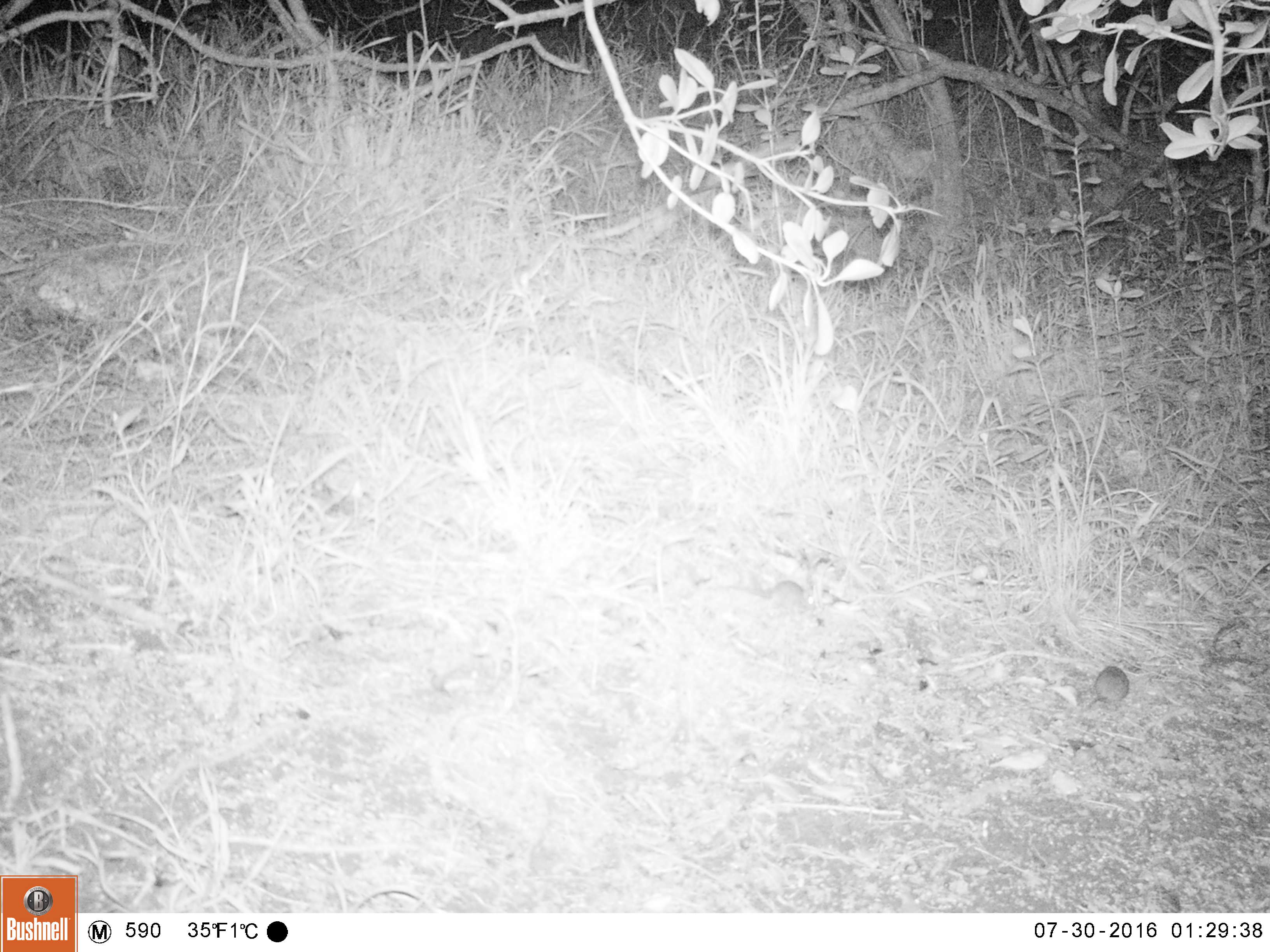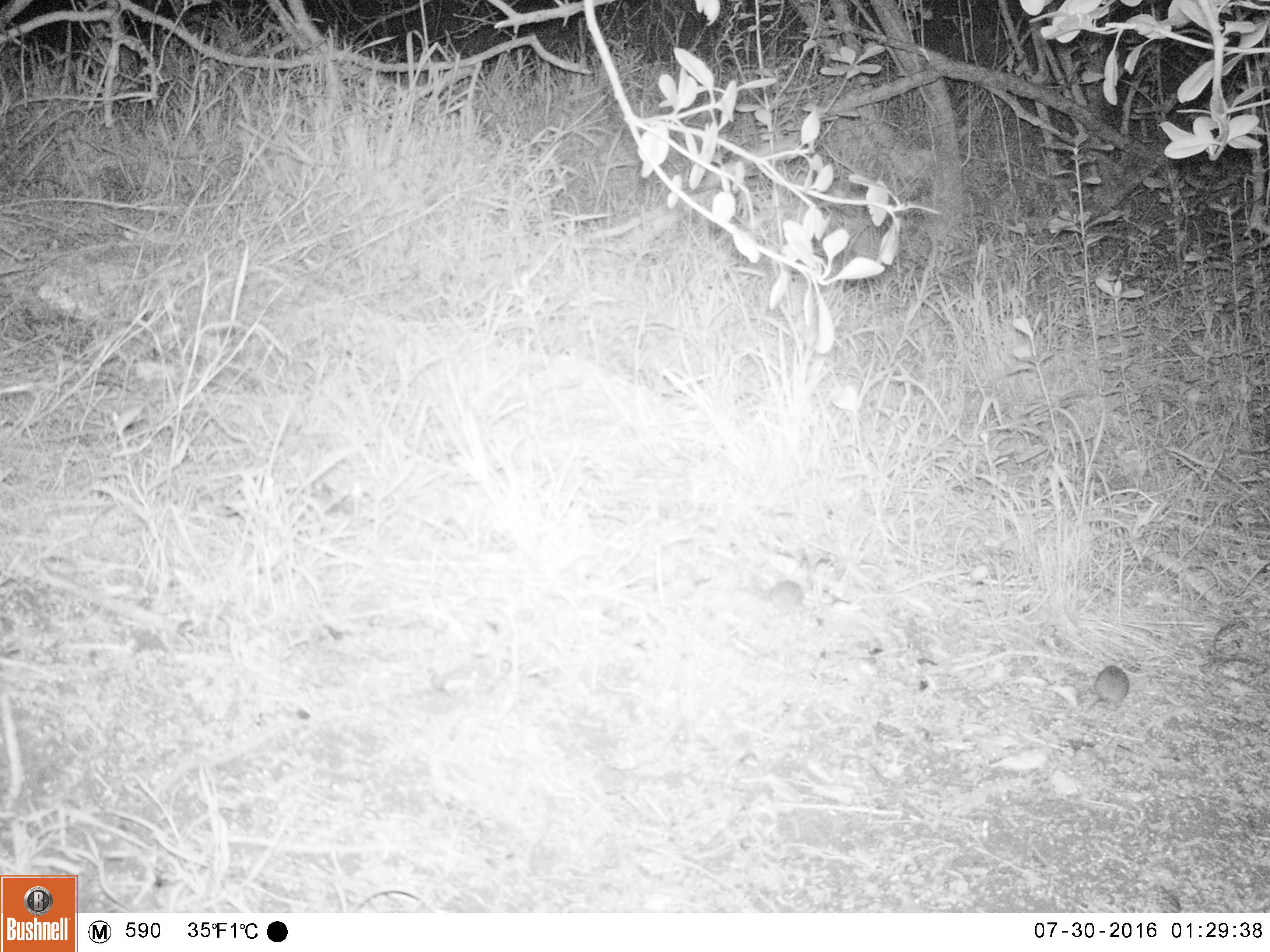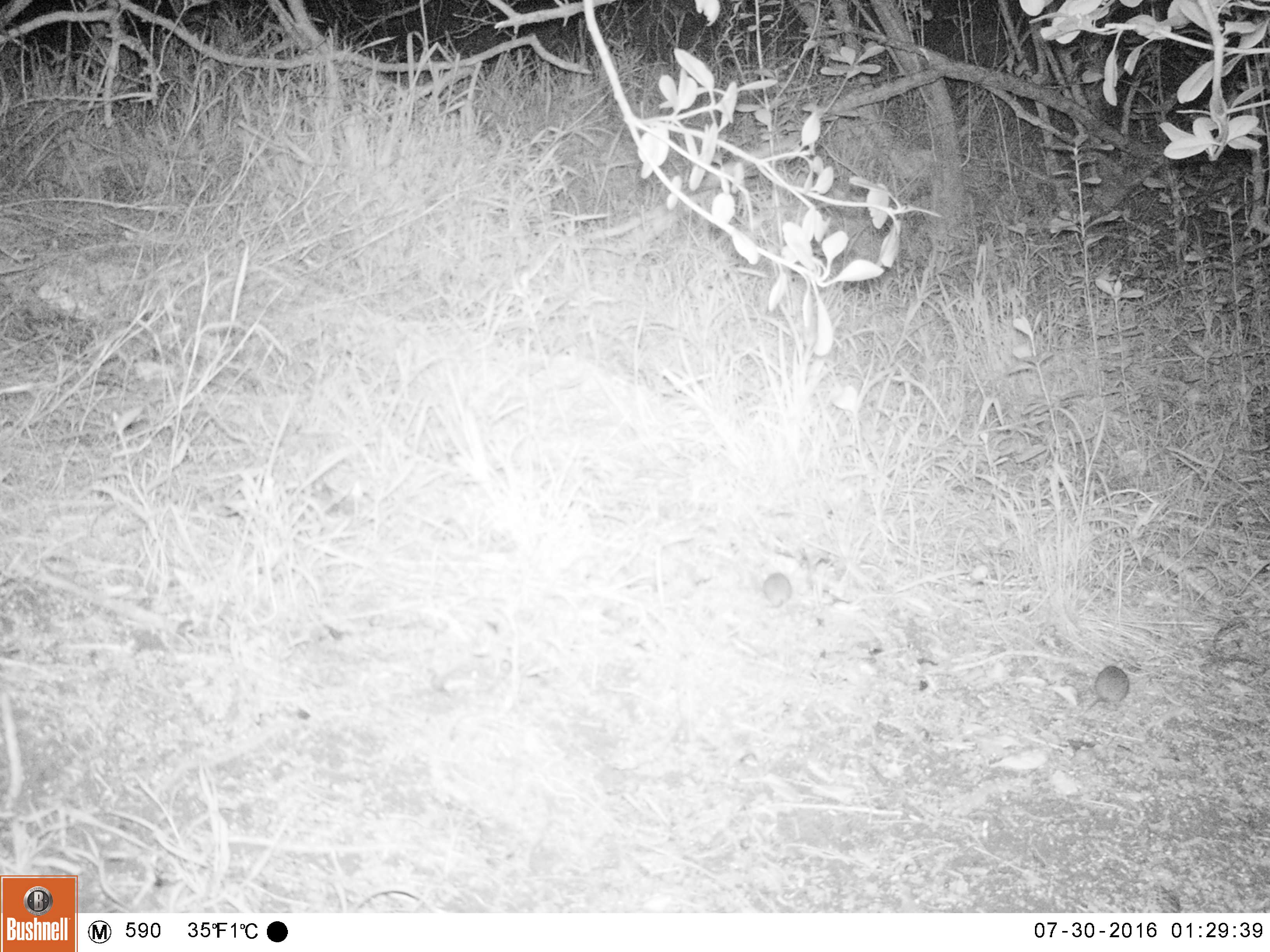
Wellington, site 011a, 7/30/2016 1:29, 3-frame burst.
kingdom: Animalia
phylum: Chordata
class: Mammalia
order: Rodentia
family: Muridae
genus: Mus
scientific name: Mus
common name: mouse